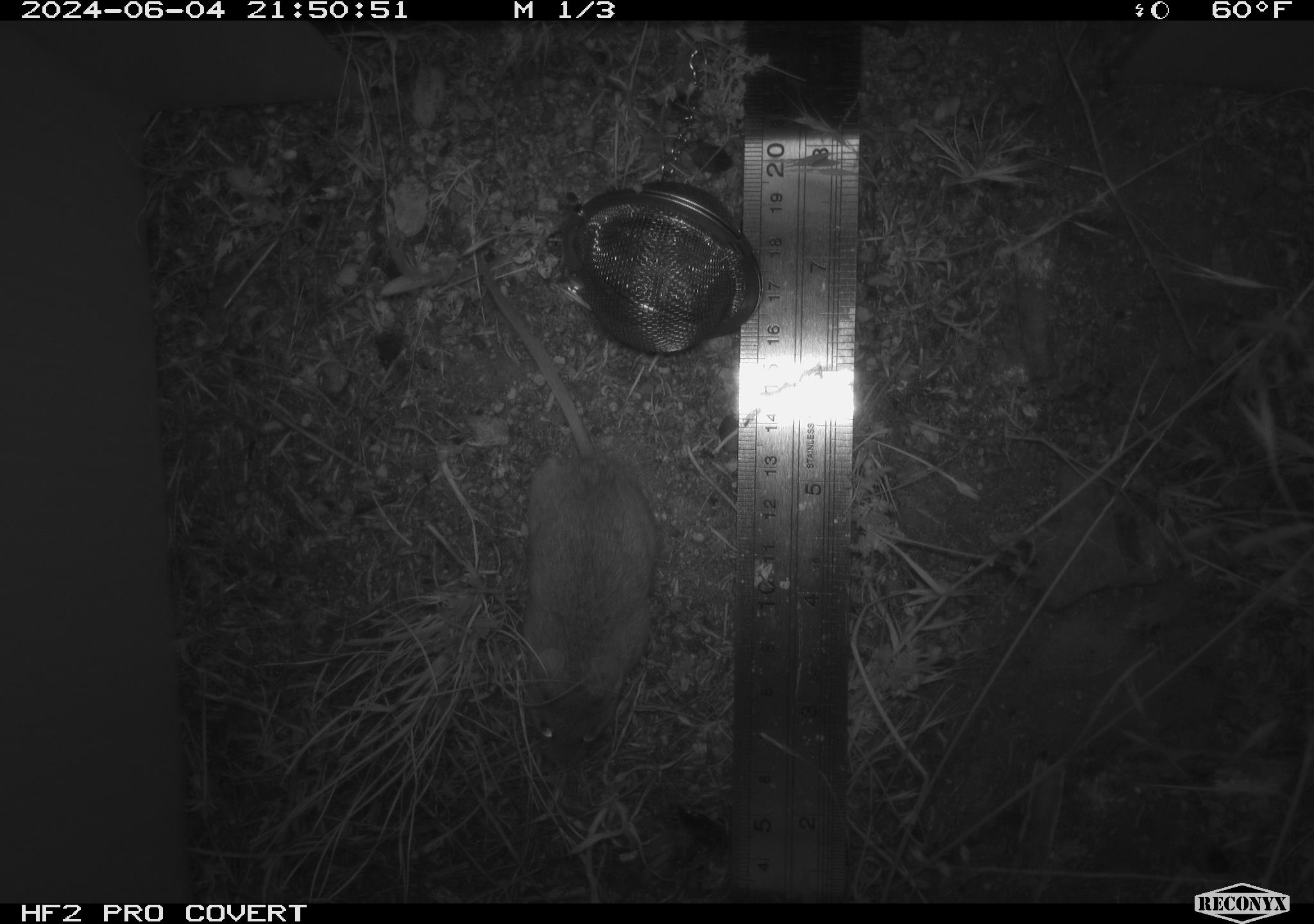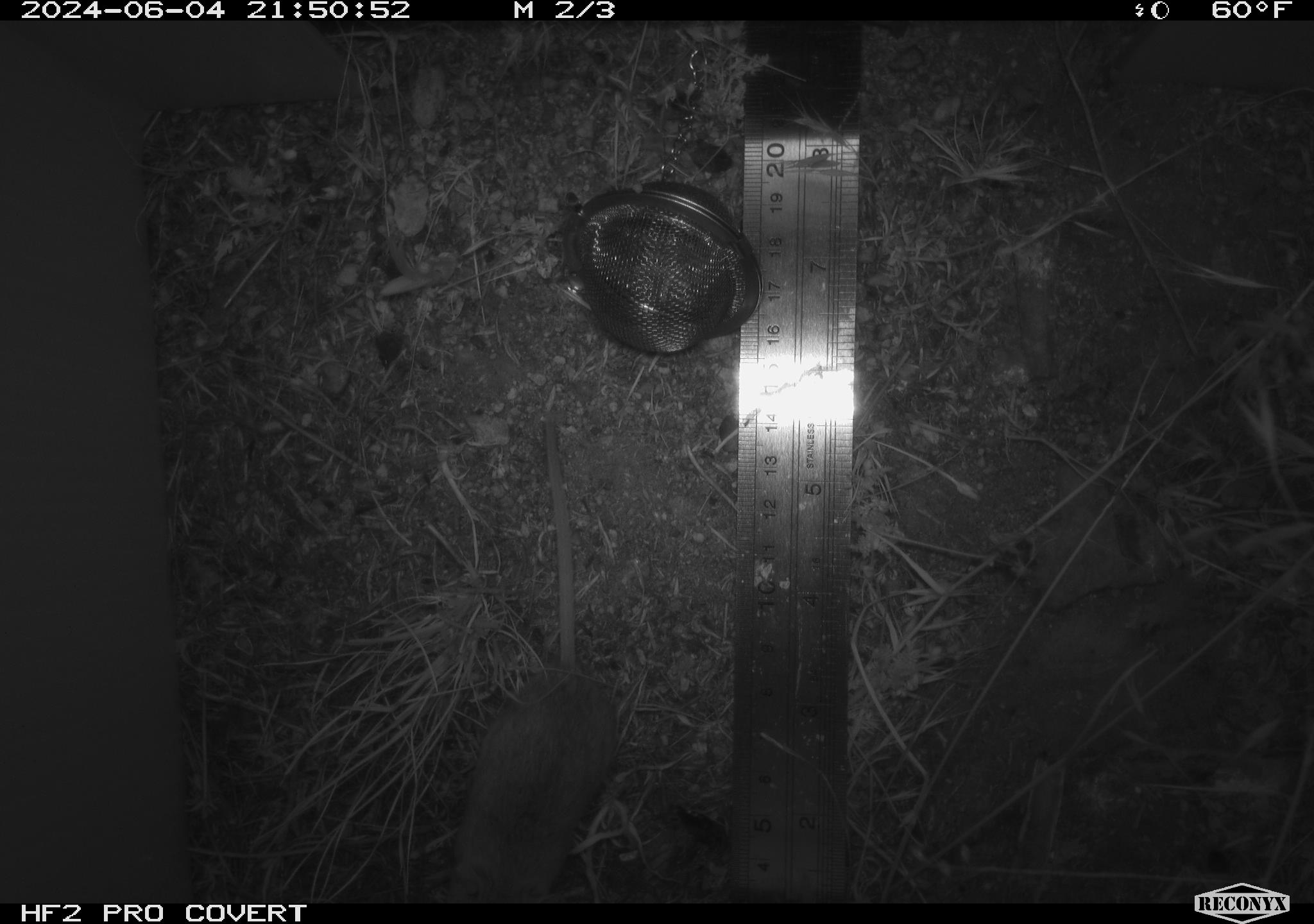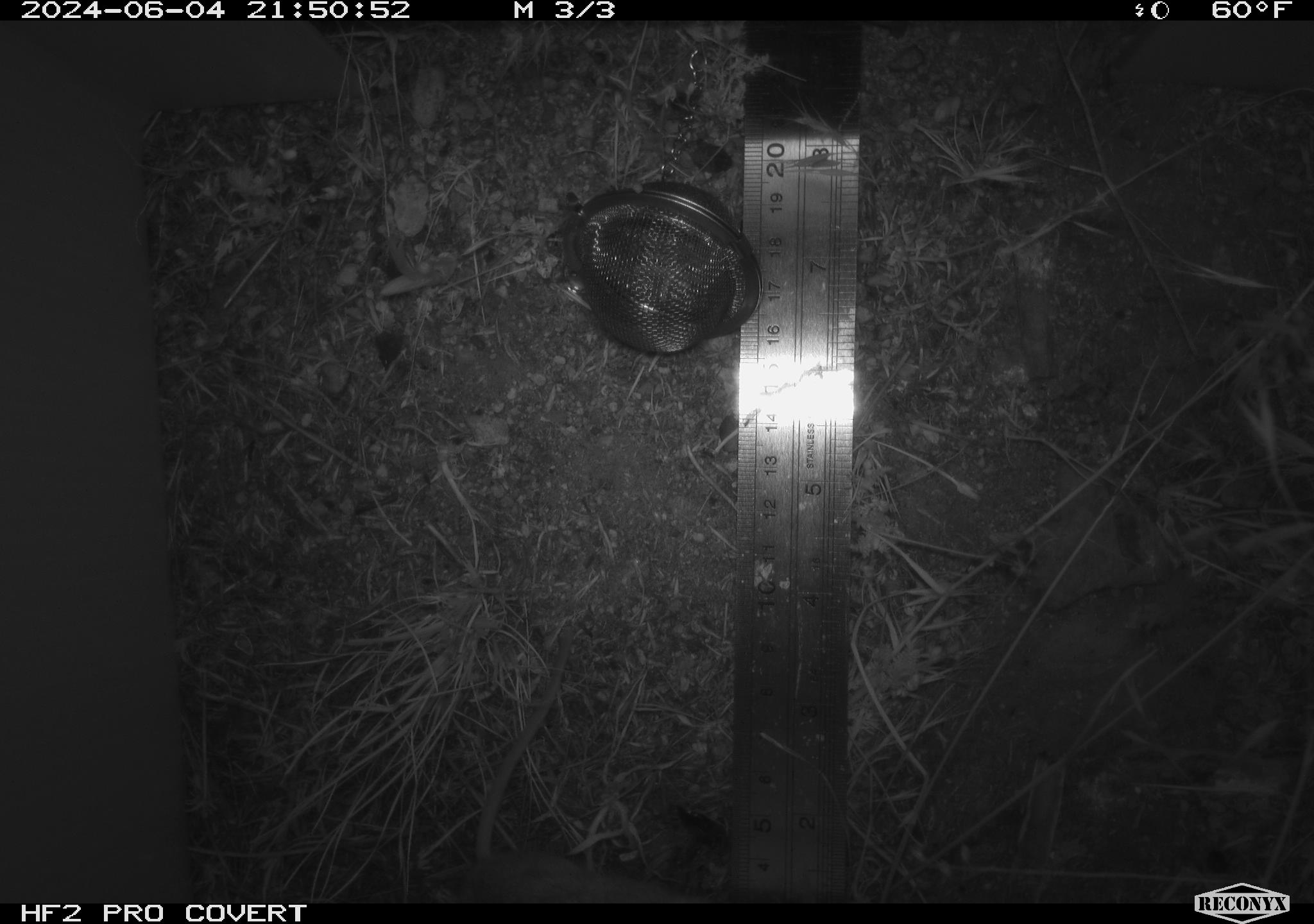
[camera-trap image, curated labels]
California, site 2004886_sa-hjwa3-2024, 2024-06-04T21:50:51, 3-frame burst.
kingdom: Animalia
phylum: Chordata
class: Mammalia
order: Rodentia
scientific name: Rodentia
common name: rodent